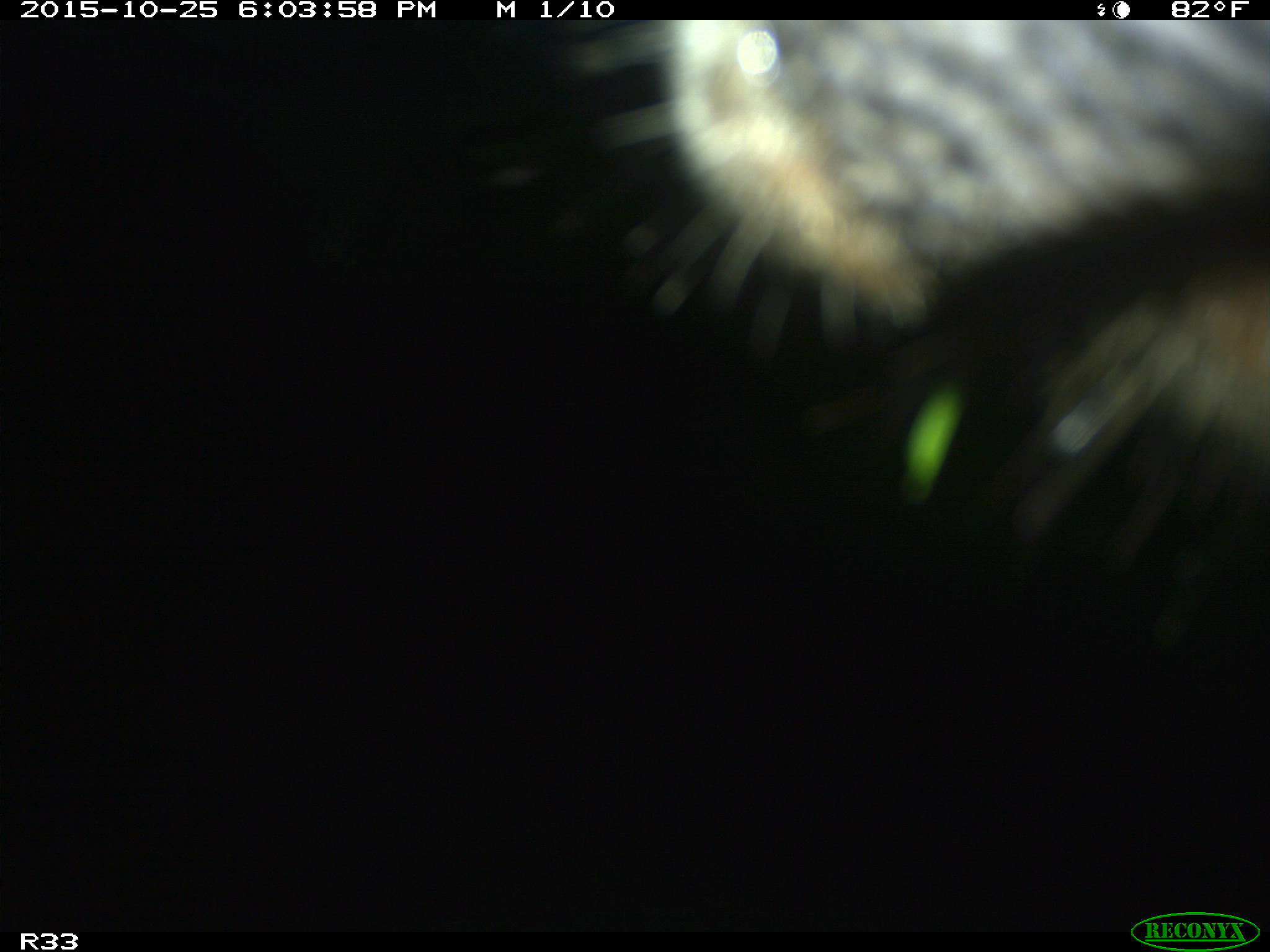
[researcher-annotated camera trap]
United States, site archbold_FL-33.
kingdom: Animalia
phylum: Chordata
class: Mammalia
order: Artiodactyla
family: Bovidae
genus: Bos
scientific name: Bos taurus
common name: domestic cow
Bos taurus (domestic cow).